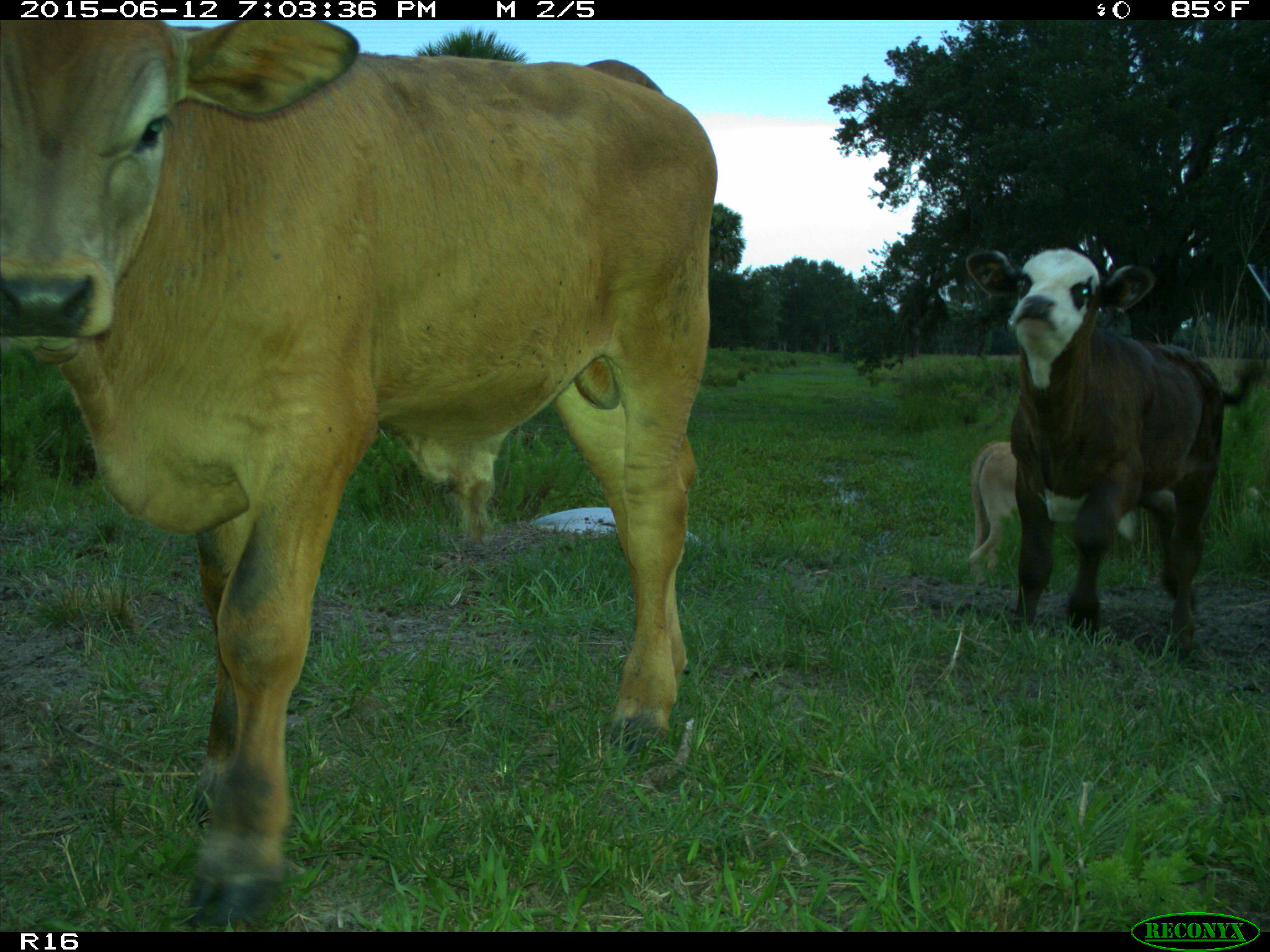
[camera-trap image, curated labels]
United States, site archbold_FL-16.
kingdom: Animalia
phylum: Chordata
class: Mammalia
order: Artiodactyla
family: Bovidae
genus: Bos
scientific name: Bos taurus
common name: domestic cow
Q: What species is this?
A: Bos taurus (domestic cow).